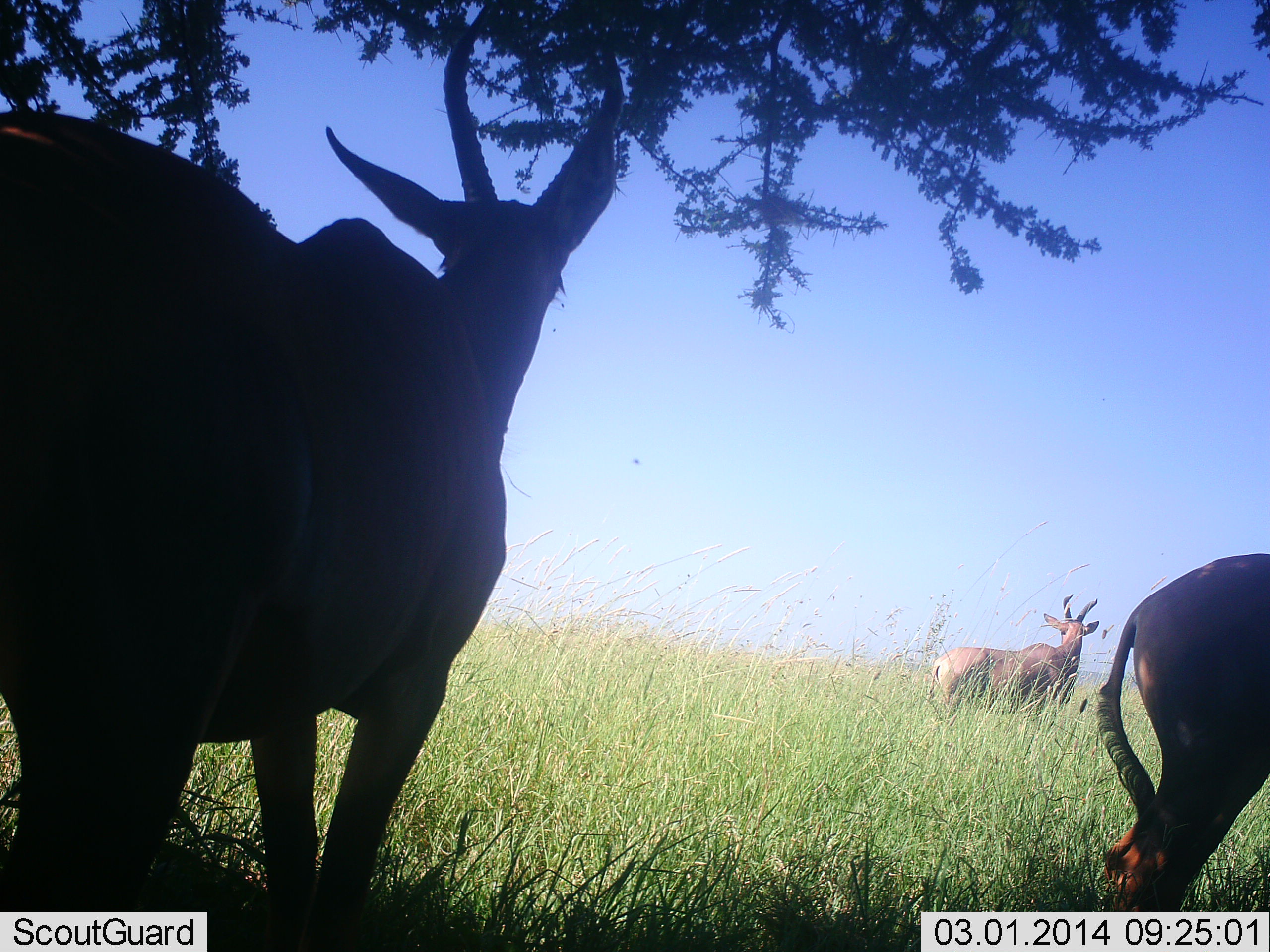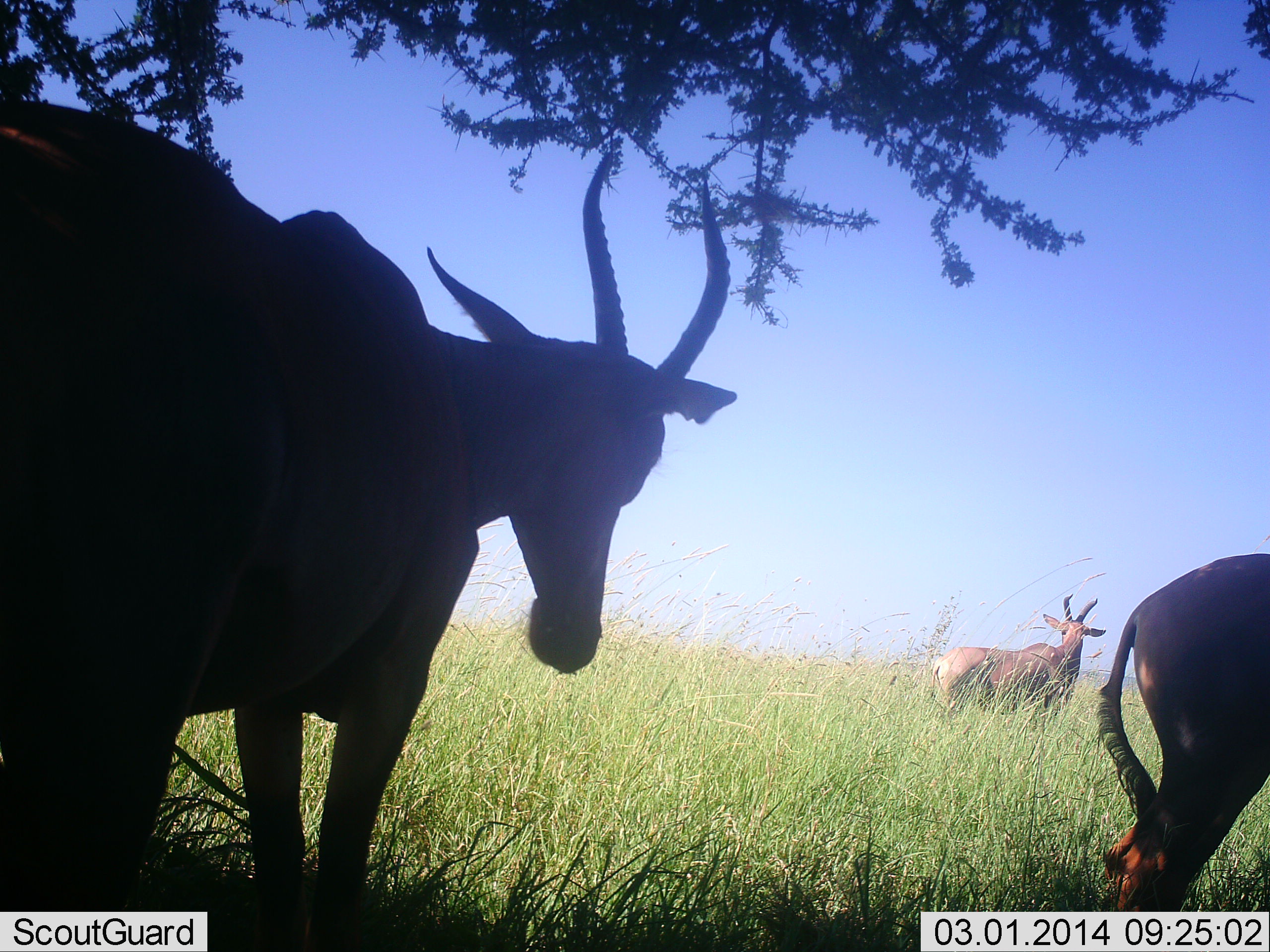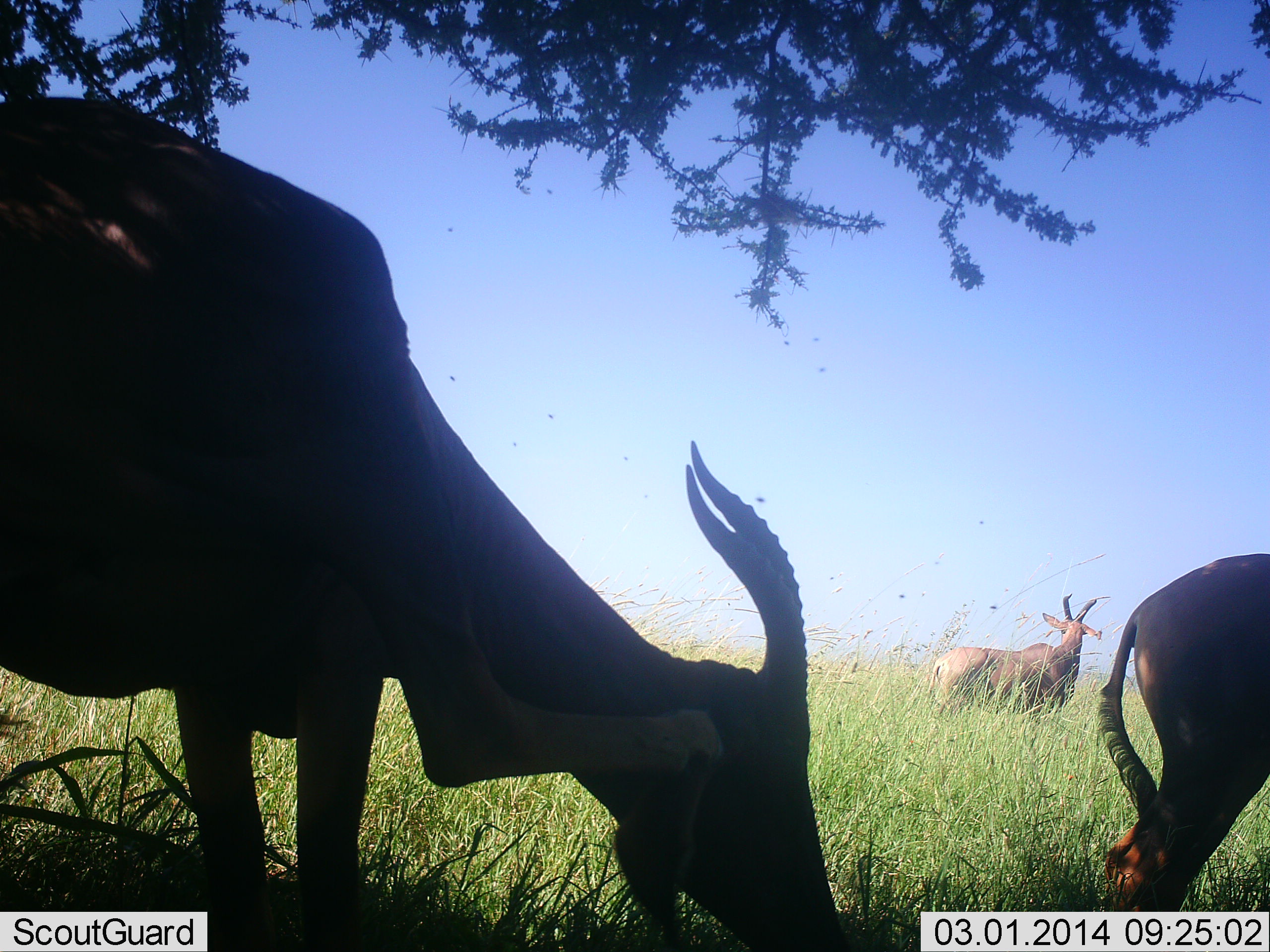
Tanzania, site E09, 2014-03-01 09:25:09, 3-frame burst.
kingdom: Animalia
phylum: Chordata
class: Mammalia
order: Artiodactyla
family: Bovidae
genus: Damaliscus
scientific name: Damaliscus lunatus jimela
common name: topi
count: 3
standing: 80%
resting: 10%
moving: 10%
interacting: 0%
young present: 0%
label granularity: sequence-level